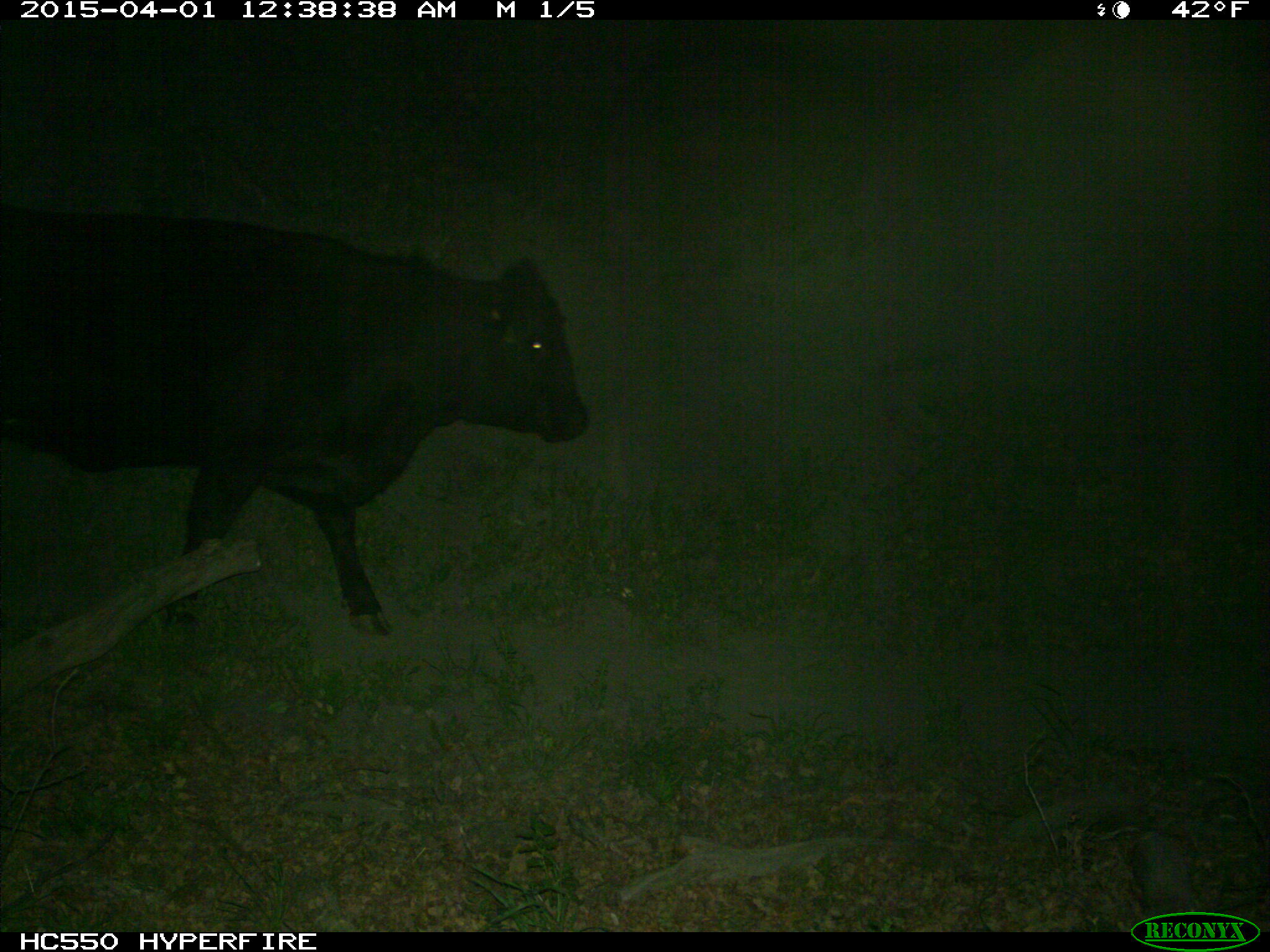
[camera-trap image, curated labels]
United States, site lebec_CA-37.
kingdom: Animalia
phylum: Chordata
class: Mammalia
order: Artiodactyla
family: Bovidae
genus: Bos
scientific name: Bos taurus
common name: domestic cow